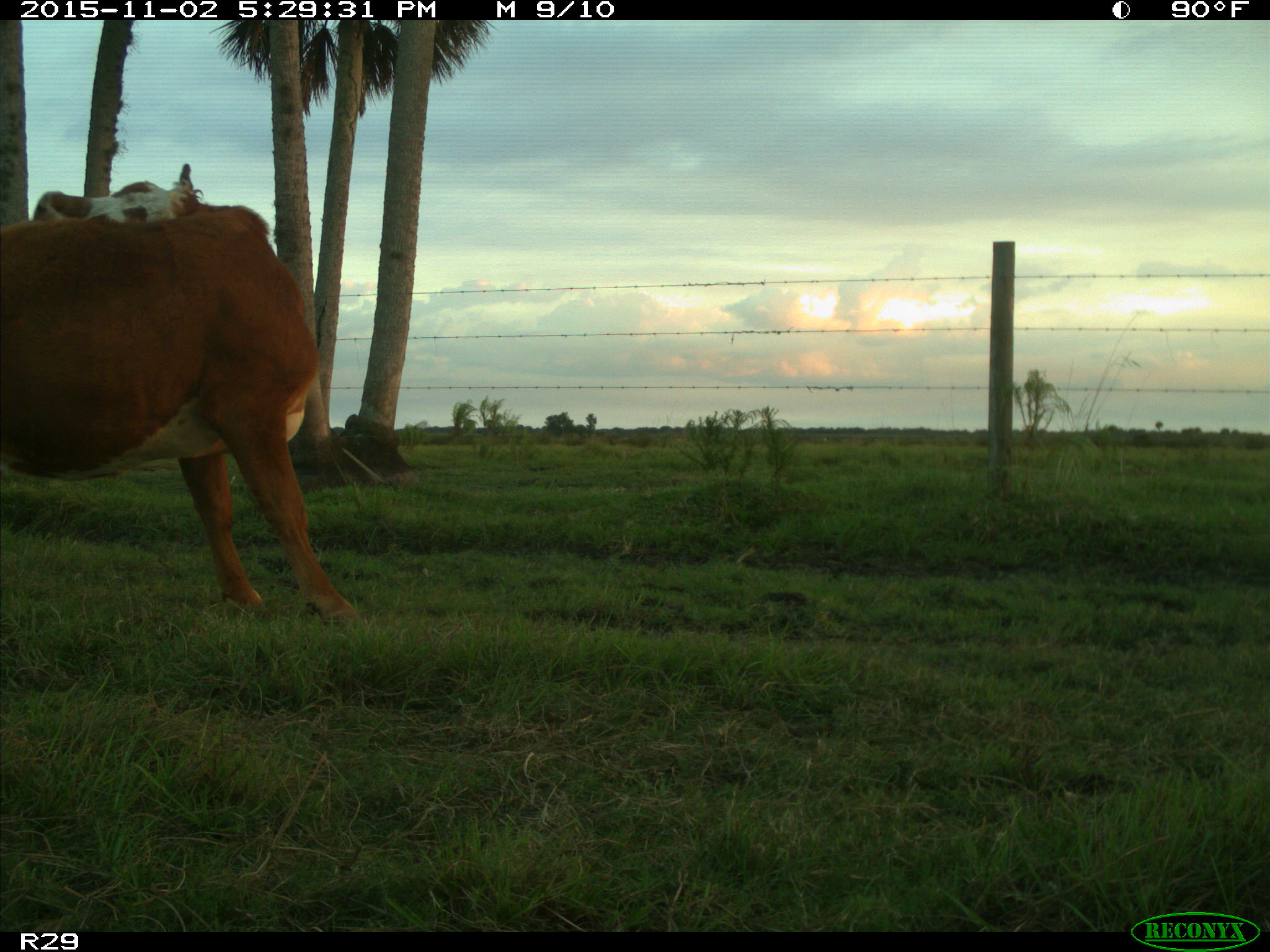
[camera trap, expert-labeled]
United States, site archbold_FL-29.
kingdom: Animalia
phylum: Chordata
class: Mammalia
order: Artiodactyla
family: Bovidae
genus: Bos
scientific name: Bos taurus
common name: domestic cow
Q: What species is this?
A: Bos taurus (domestic cow).